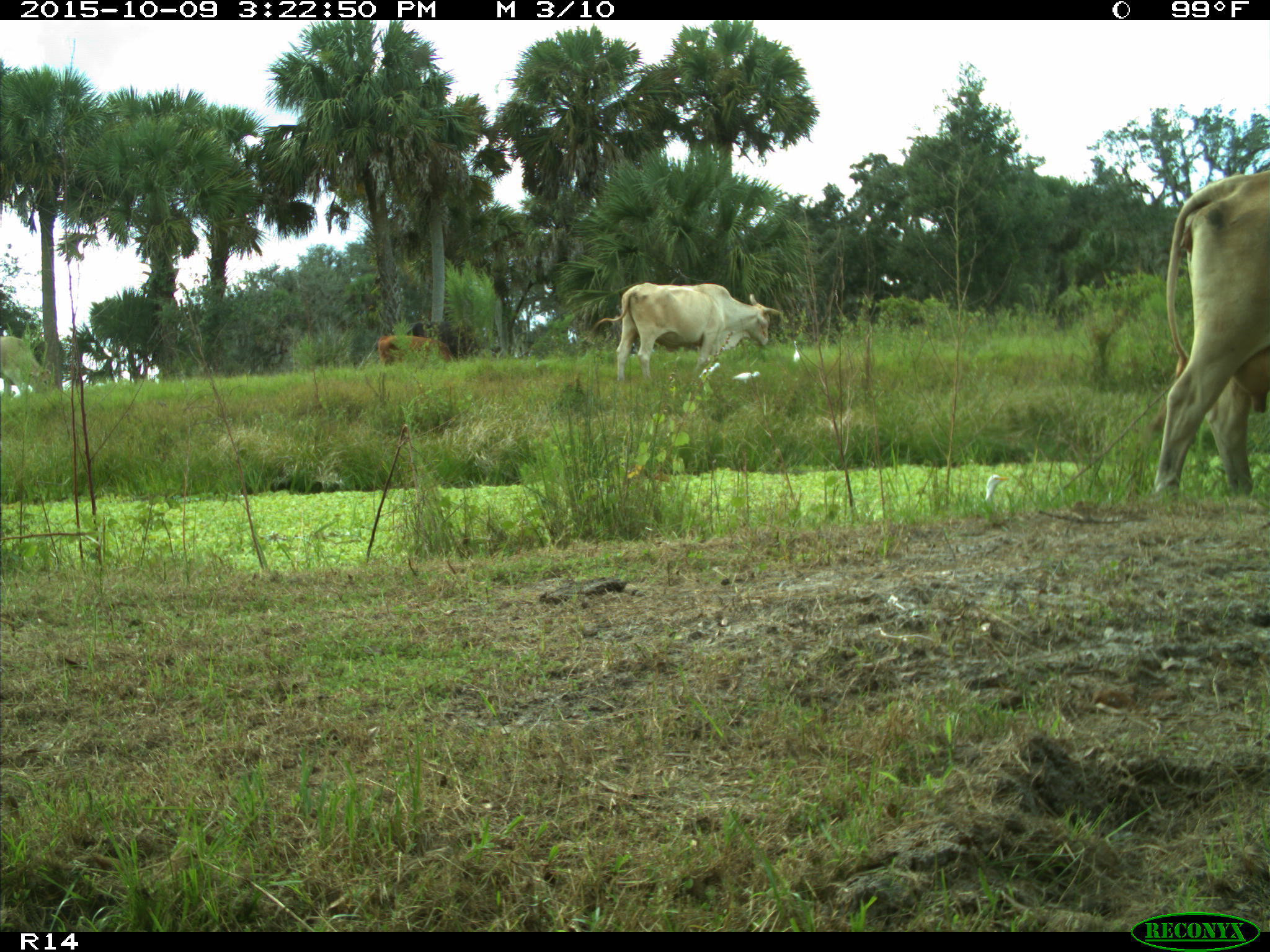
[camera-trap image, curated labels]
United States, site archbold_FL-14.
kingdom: Animalia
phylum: Chordata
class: Mammalia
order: Artiodactyla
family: Bovidae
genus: Bos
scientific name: Bos taurus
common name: domestic cow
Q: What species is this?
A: Bos taurus (domestic cow).